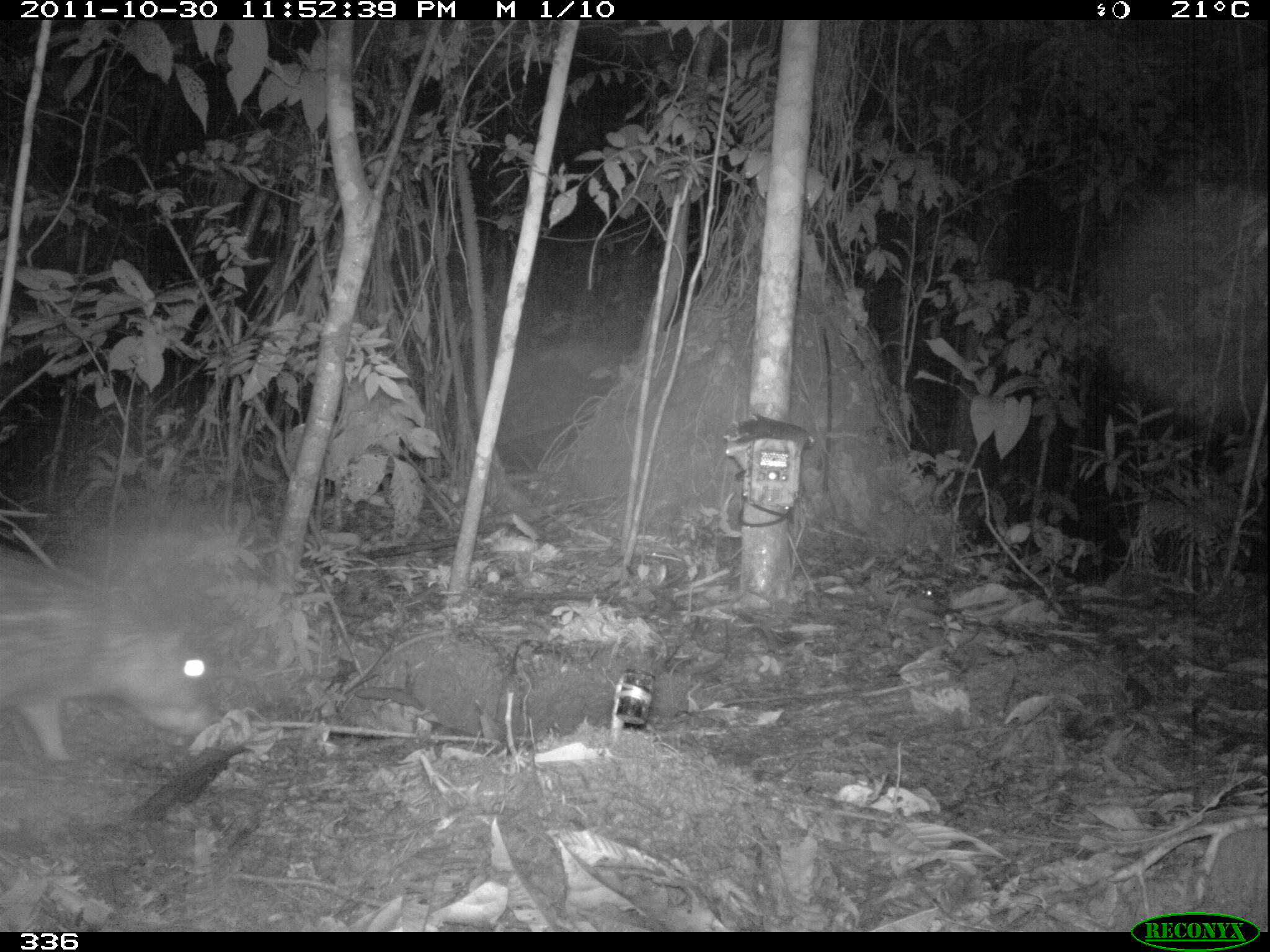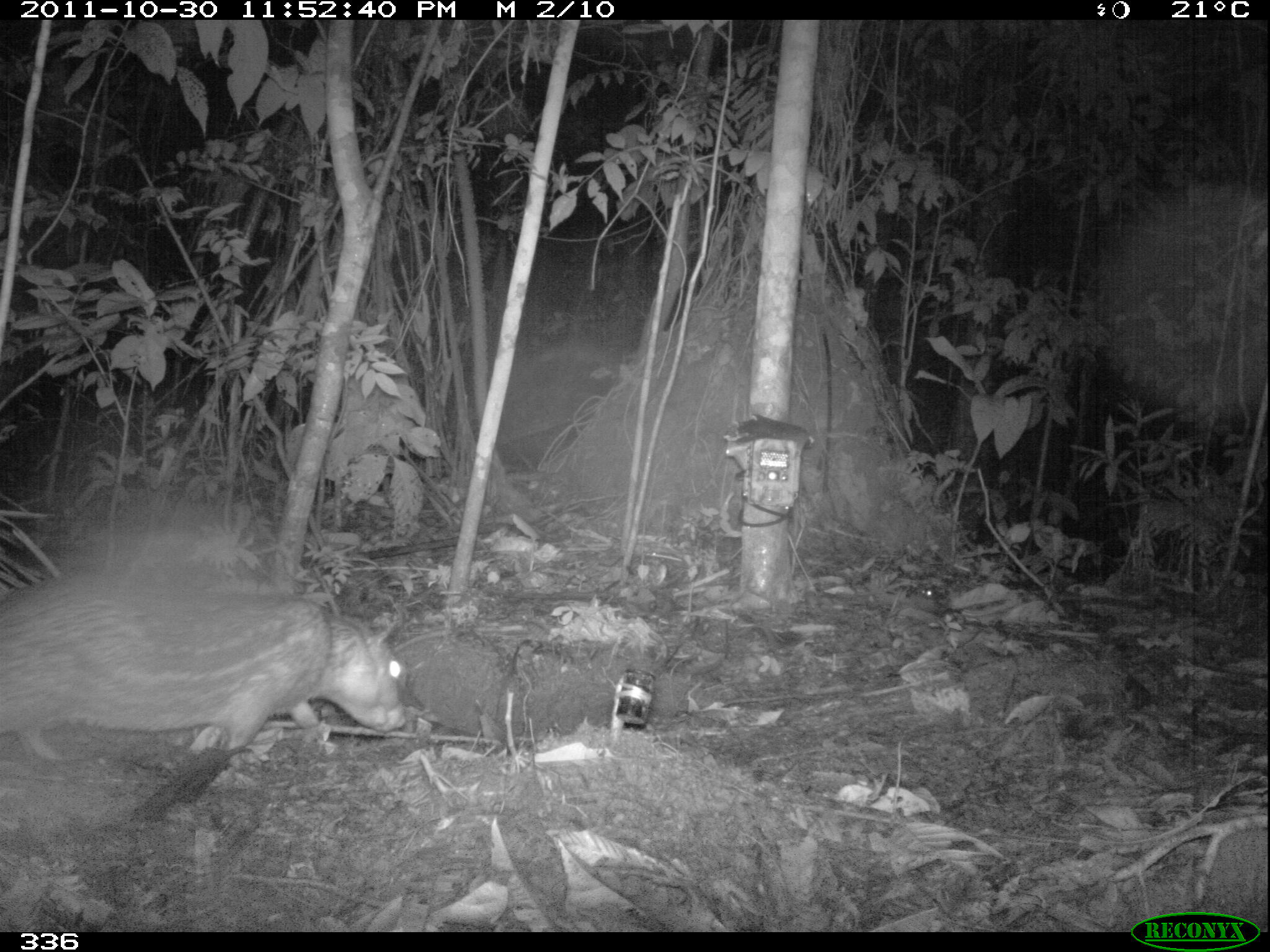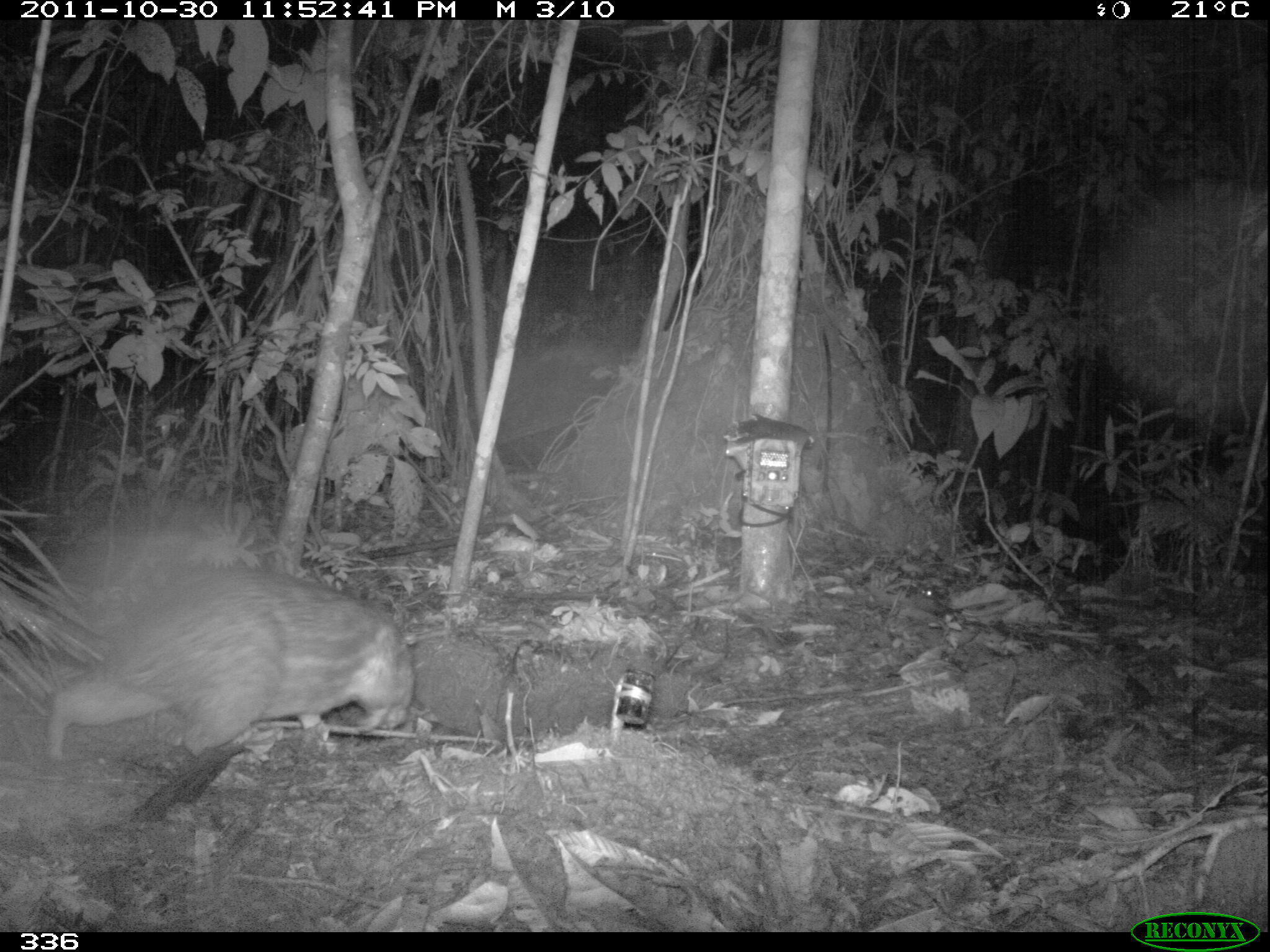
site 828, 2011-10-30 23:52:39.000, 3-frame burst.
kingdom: Animalia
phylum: Chordata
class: Mammalia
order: Rodentia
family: Cuniculidae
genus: Cuniculus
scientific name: Cuniculus paca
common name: spotted paca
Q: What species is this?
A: Cuniculus paca (spotted paca).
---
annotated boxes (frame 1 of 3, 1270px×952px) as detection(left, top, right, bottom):
cuniculus paca: detection(0, 545, 211, 761)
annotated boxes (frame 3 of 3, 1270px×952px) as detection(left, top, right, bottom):
cuniculus paca: detection(45, 569, 413, 759)